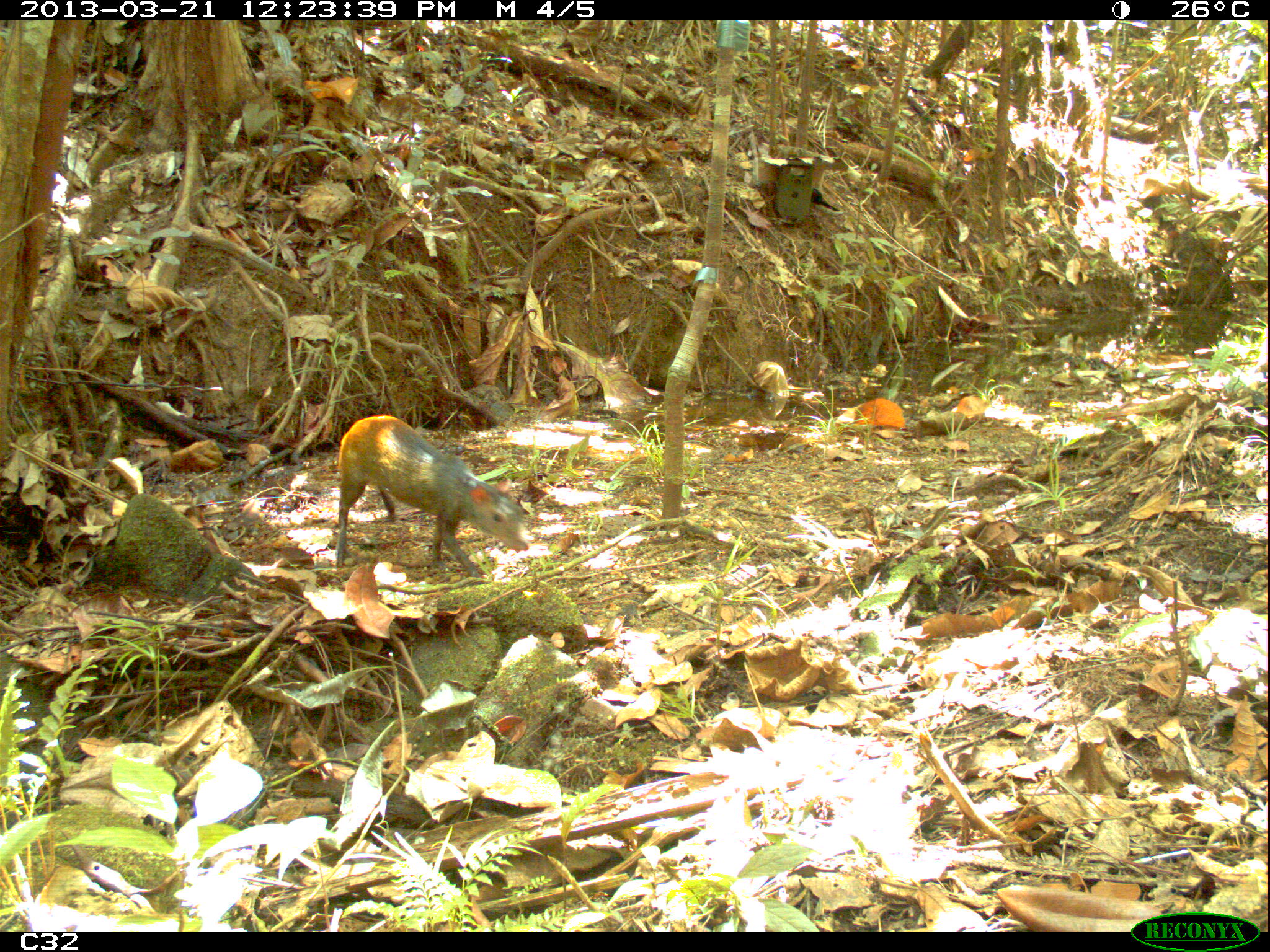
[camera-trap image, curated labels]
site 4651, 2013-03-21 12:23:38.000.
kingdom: Animalia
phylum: Chordata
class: Mammalia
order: Rodentia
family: Dasyproctidae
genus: Dasyprocta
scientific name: Dasyprocta leporina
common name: red-rumped agouti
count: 1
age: adult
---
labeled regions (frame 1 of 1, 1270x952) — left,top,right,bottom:
dasyprocta leporina: 330,411,529,577